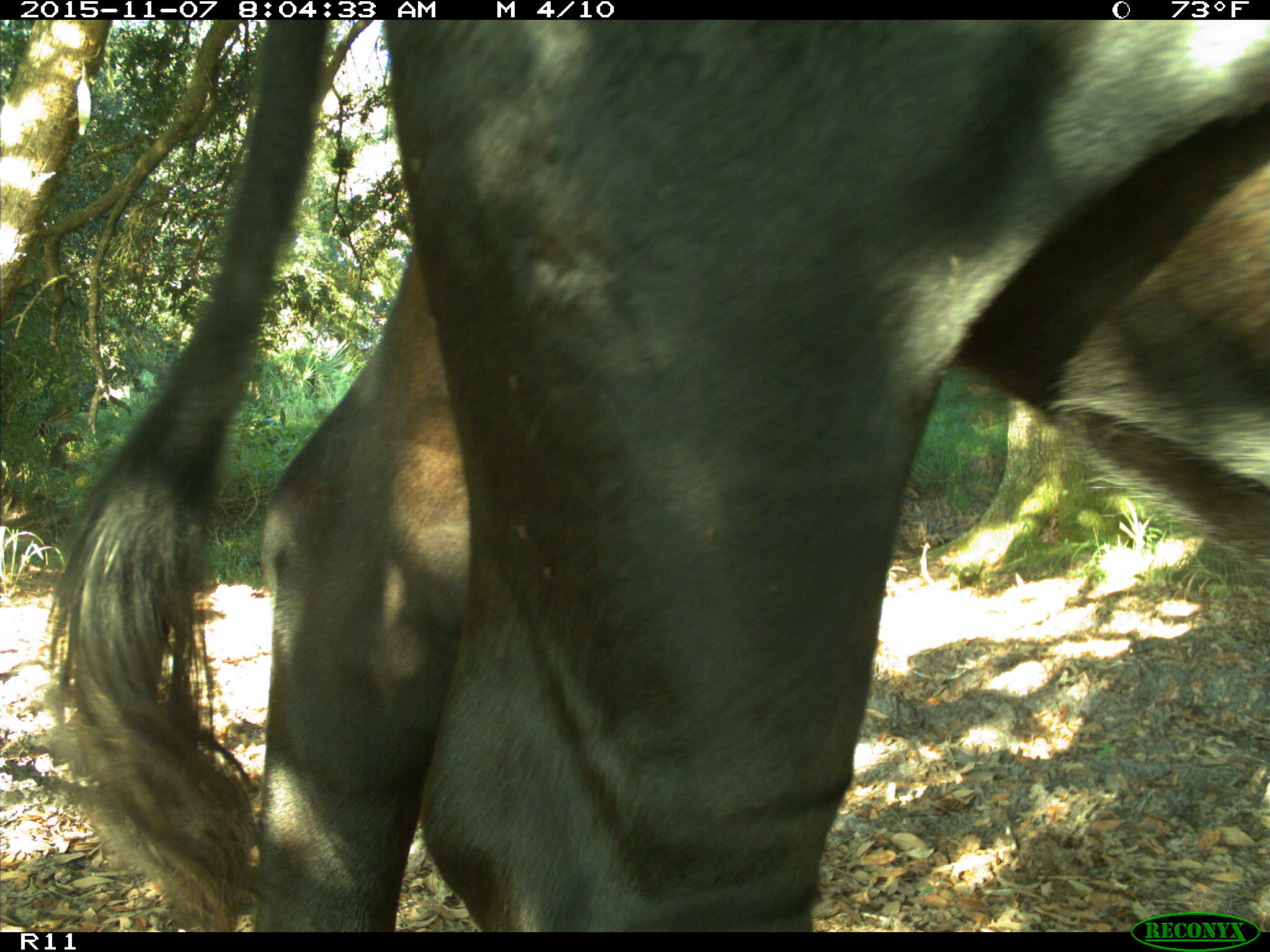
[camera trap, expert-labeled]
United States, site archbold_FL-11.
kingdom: Animalia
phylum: Chordata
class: Mammalia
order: Artiodactyla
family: Bovidae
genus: Bos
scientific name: Bos taurus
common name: domestic cow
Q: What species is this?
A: Bos taurus (domestic cow).